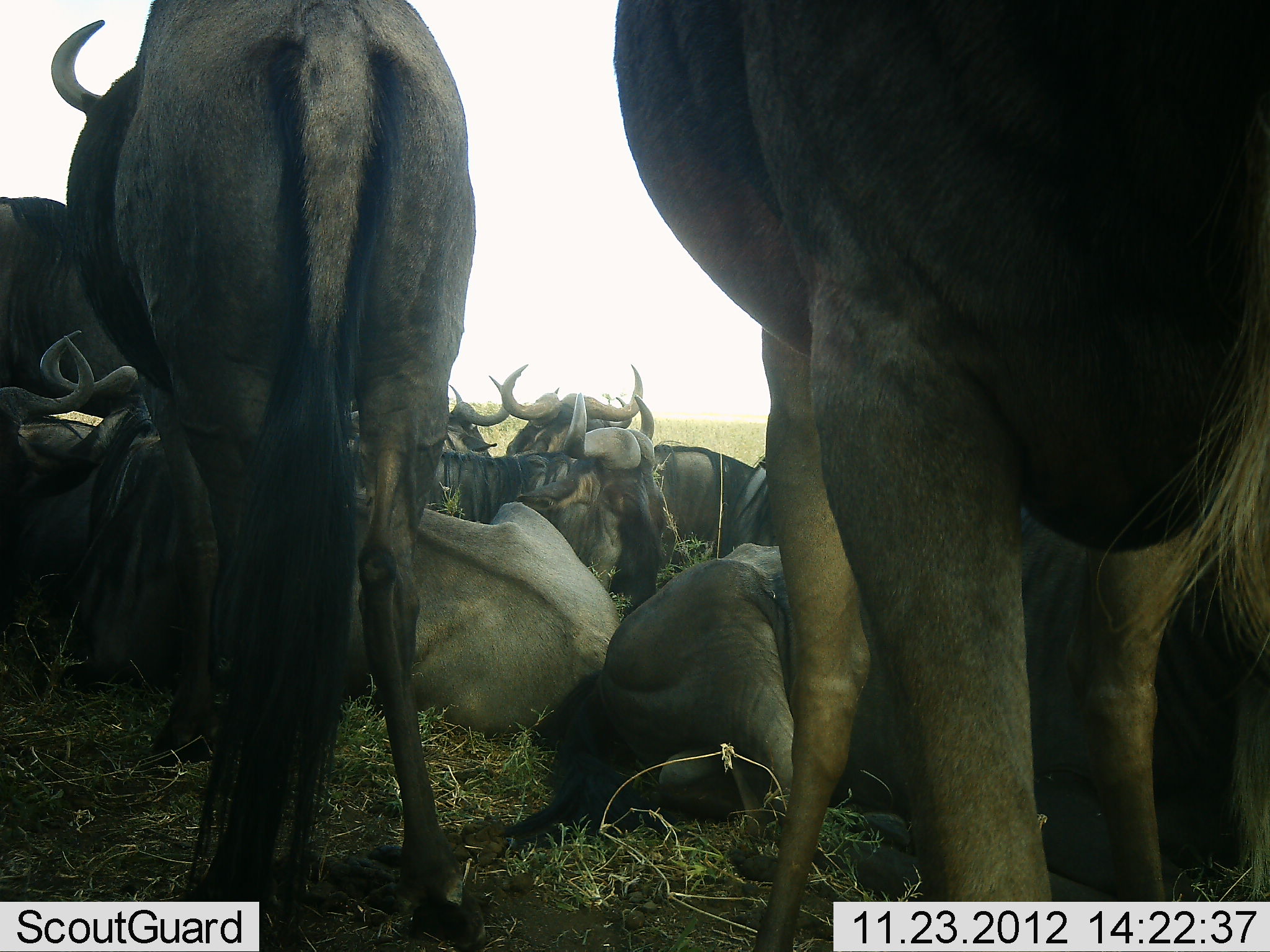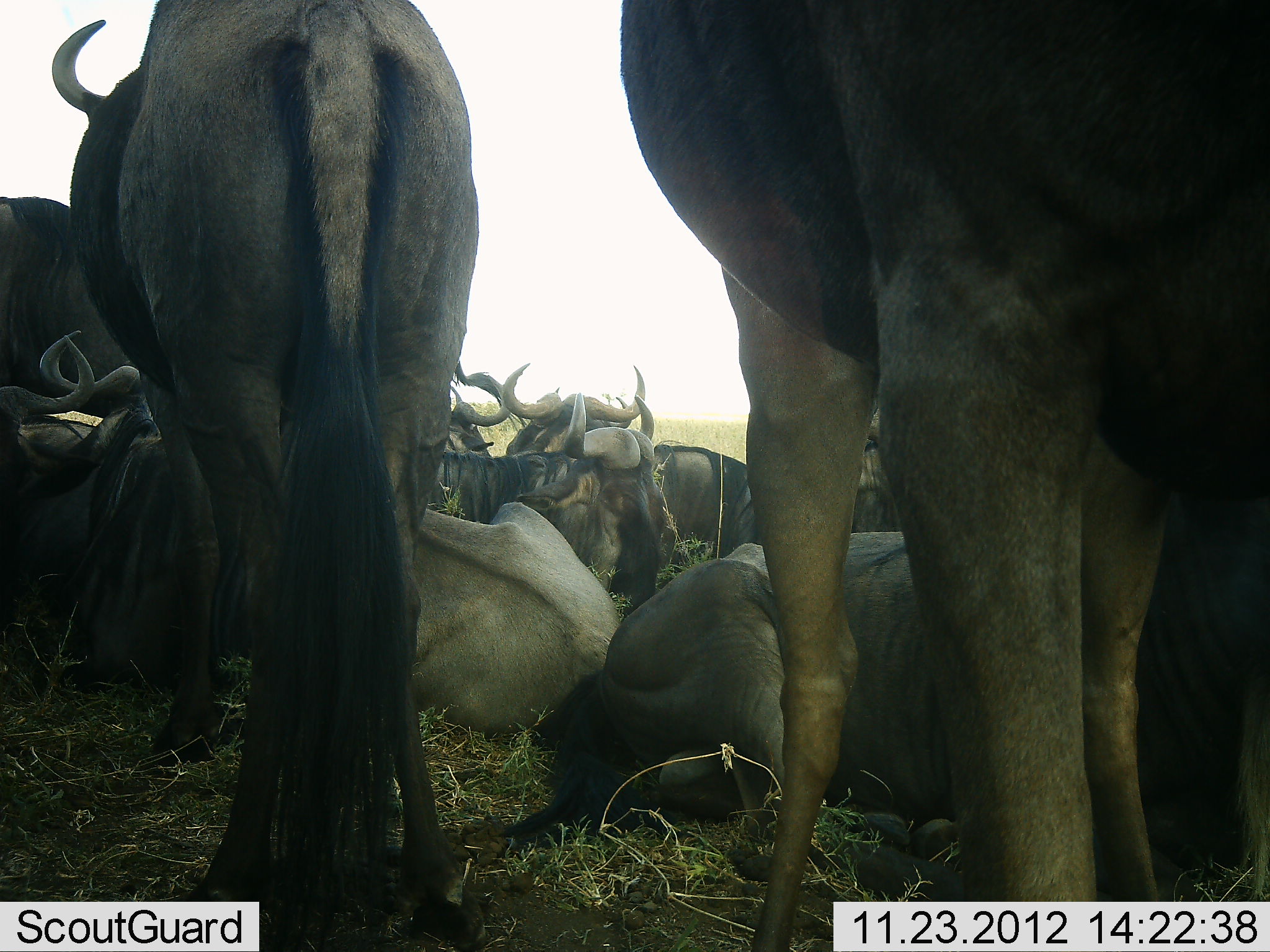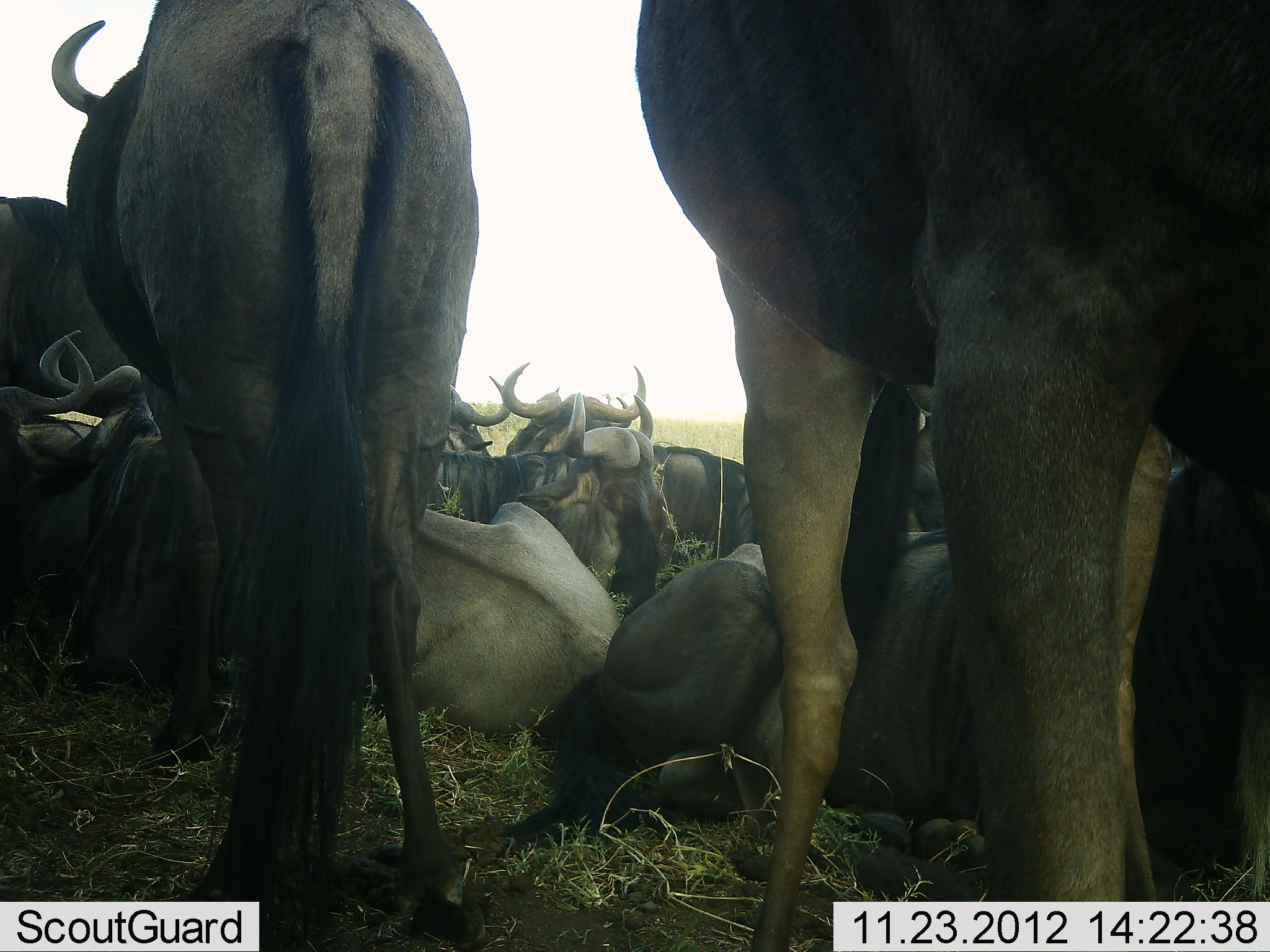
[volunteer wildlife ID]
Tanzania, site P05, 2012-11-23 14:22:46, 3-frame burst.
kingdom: Animalia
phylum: Chordata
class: Mammalia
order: Artiodactyla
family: Bovidae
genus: Connochaetes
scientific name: Connochaetes taurinus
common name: blue wildebeest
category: wildebeest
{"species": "wildebeest (blue wildebeest) (Connochaetes taurinus)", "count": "11-50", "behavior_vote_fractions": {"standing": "70%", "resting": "100%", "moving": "10%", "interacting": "10%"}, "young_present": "0%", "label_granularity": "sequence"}